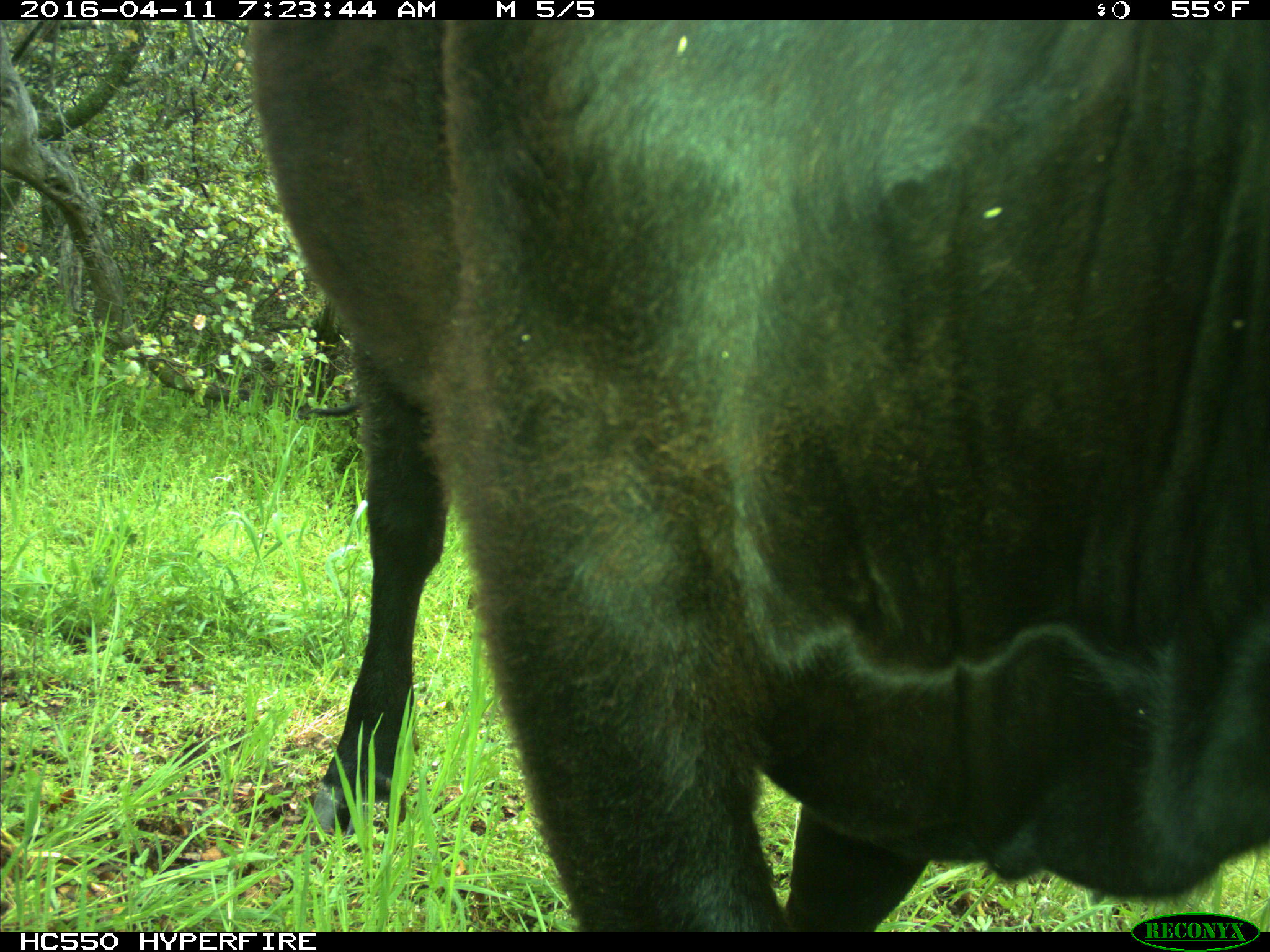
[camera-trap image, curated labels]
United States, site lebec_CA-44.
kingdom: Animalia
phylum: Chordata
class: Mammalia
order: Artiodactyla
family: Bovidae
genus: Bos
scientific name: Bos taurus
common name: domestic cow